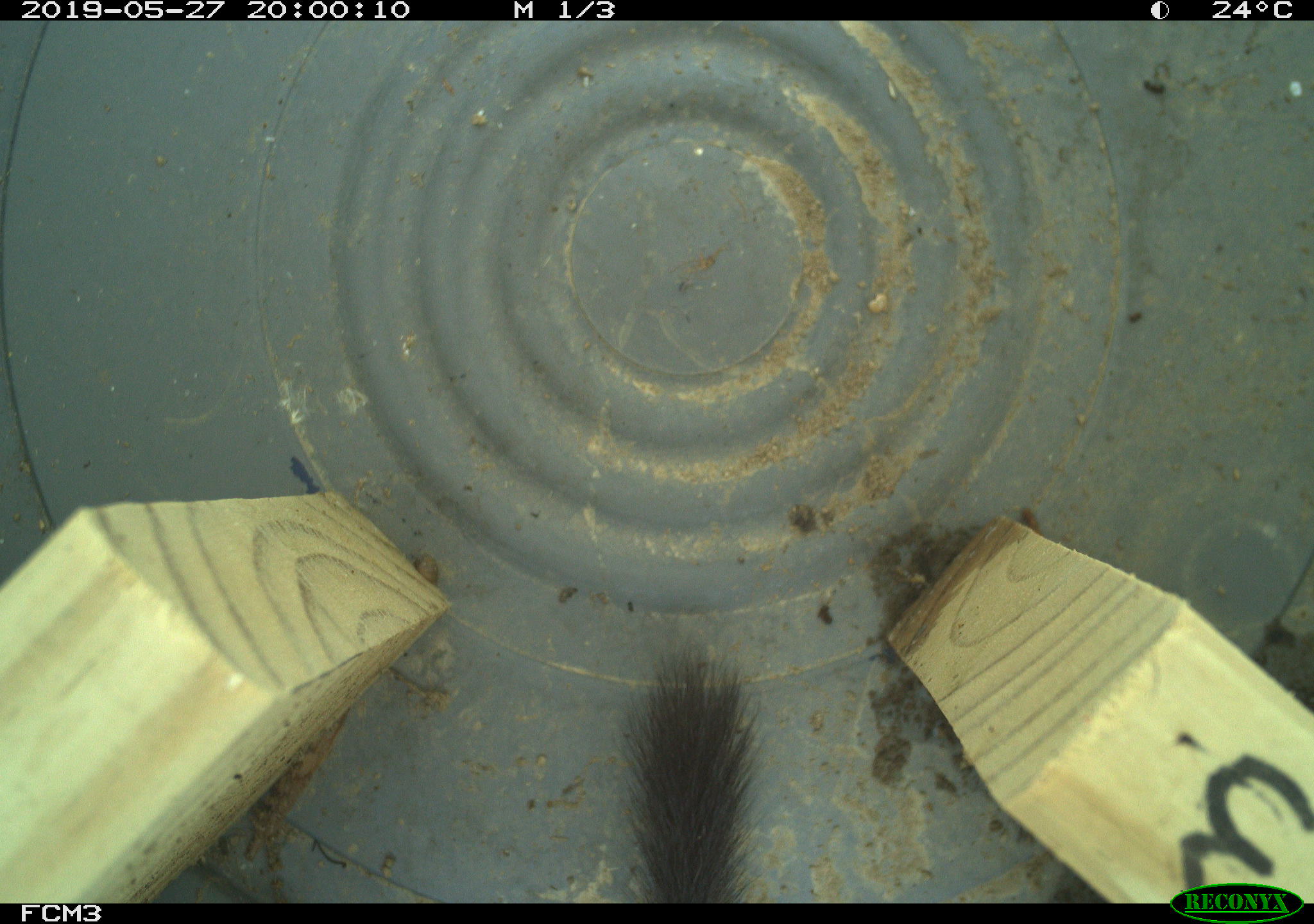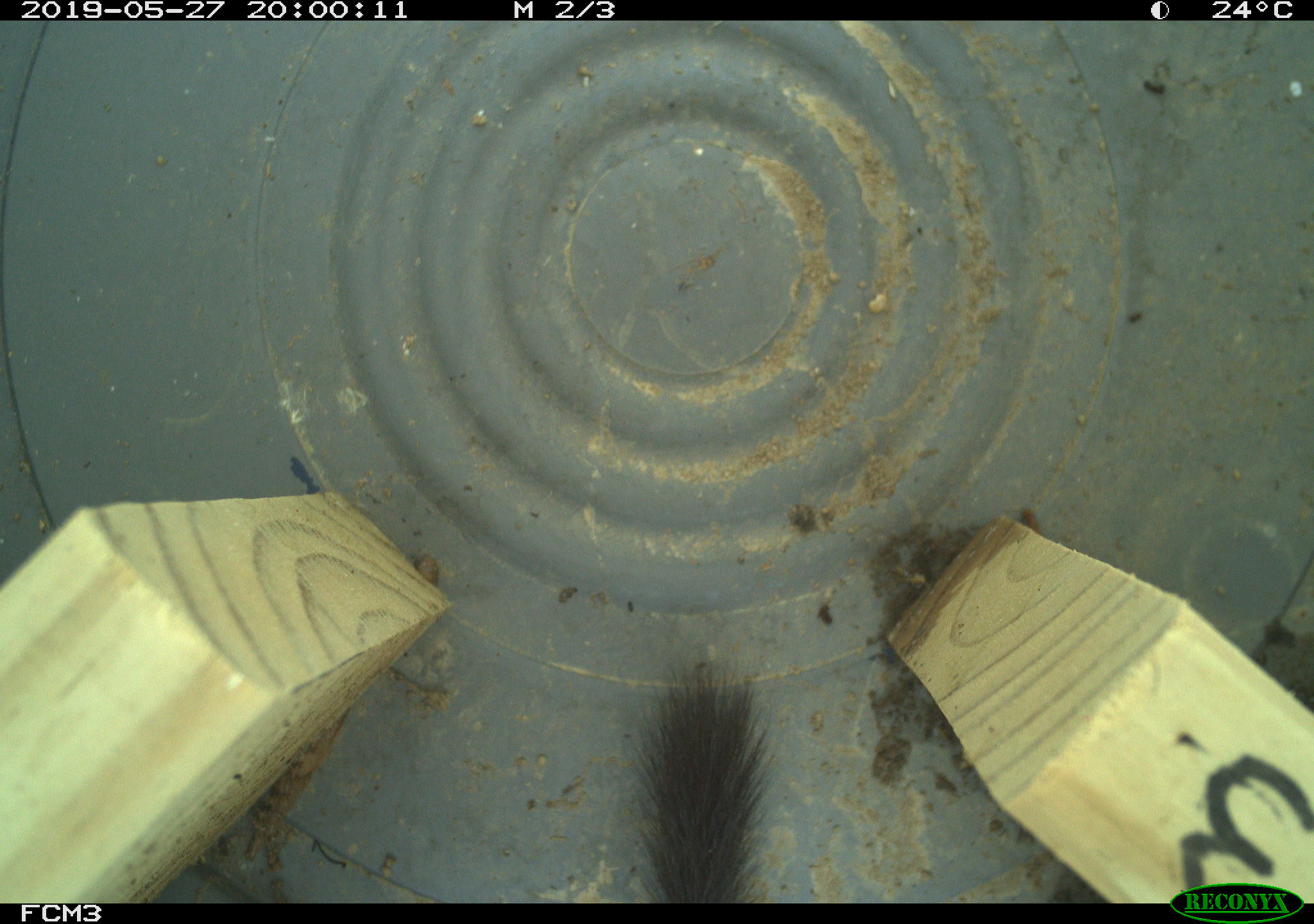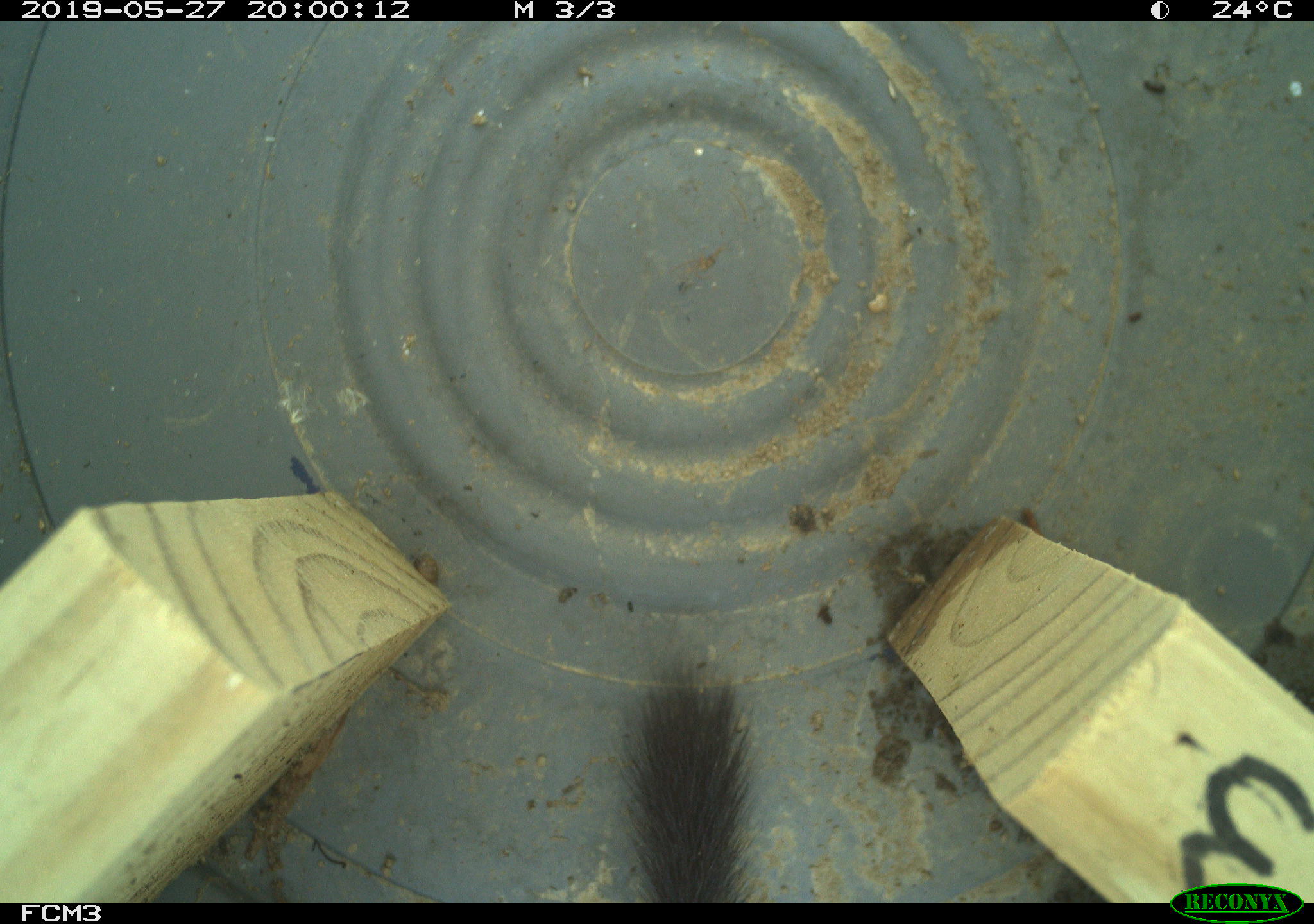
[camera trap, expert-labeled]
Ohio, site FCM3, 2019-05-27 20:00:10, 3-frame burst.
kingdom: Animalia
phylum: Chordata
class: Mammalia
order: Carnivora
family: Mustelidae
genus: Neogale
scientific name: Neogale frenata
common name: long-tailed weasel